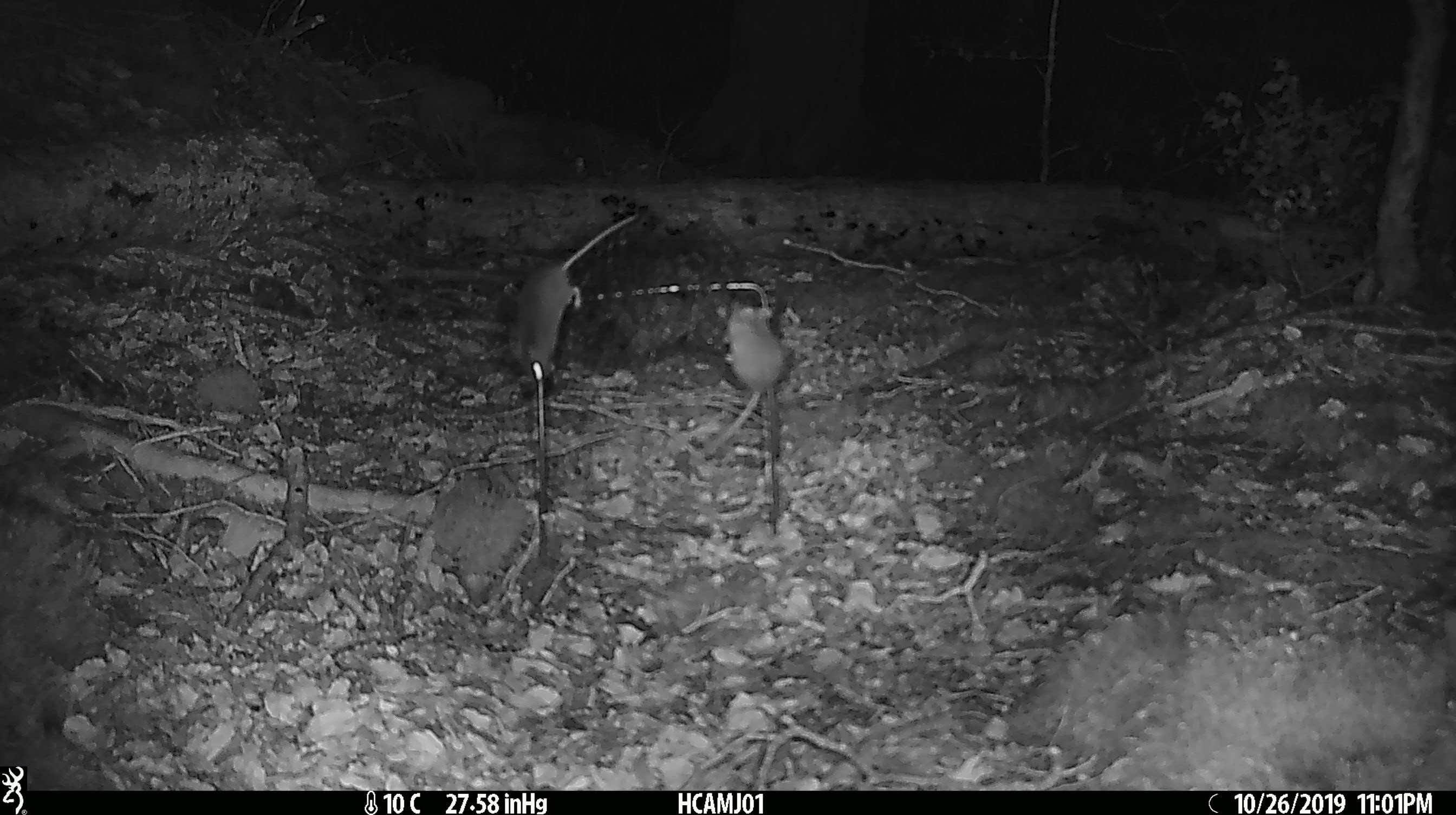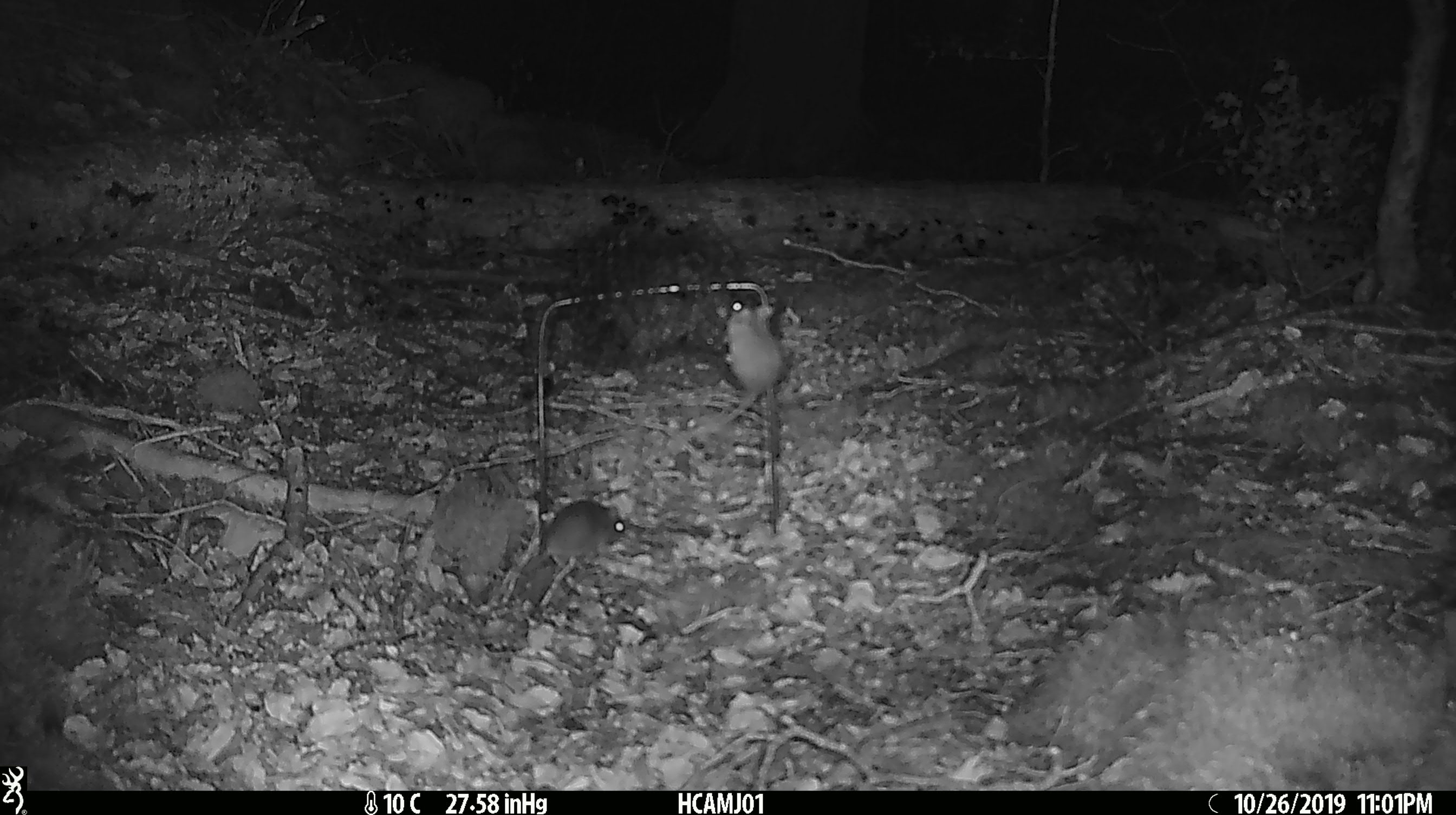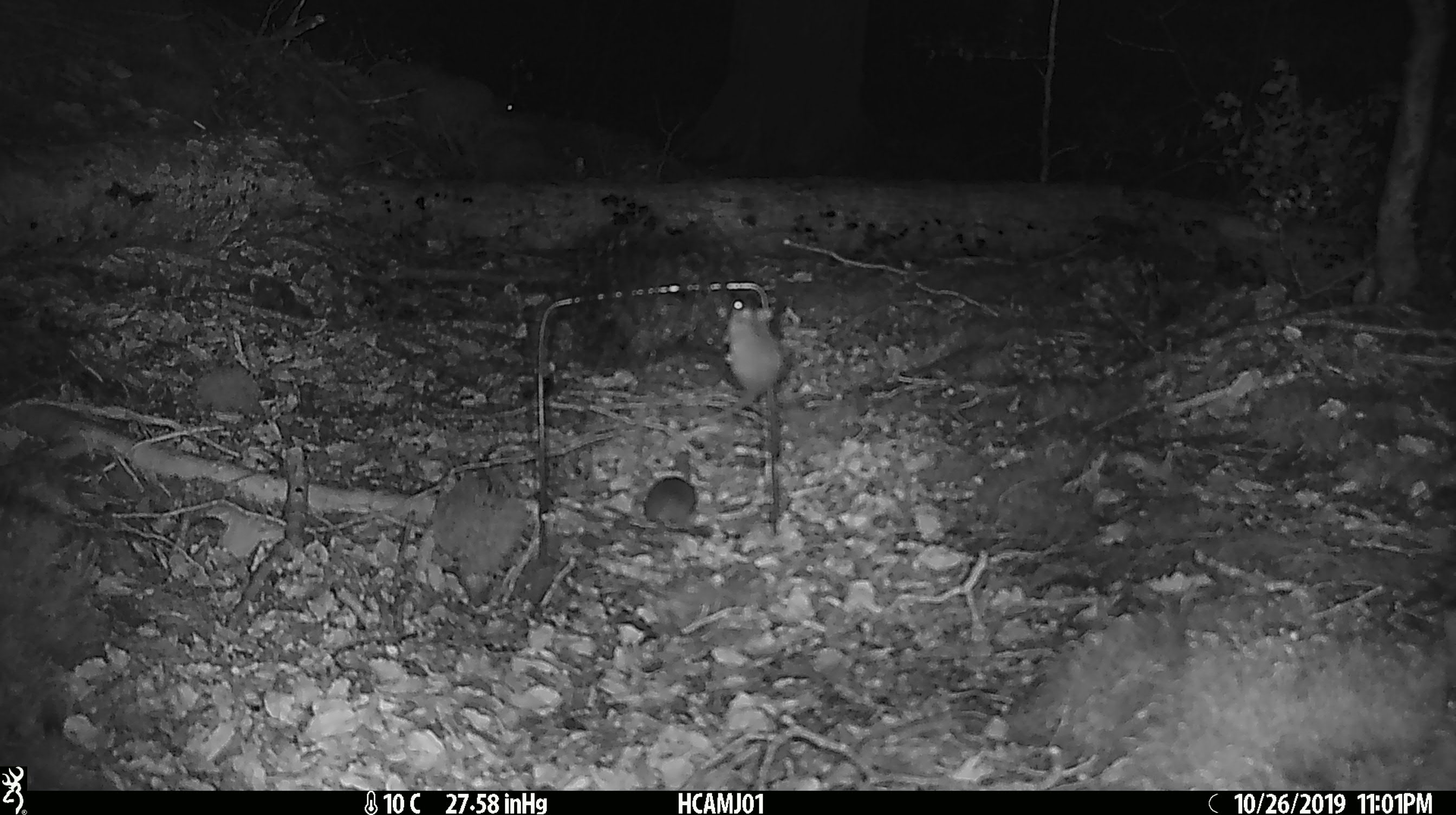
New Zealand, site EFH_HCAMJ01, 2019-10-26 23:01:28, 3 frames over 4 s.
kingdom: Animalia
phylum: Chordata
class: Mammalia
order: Rodentia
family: Muridae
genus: Mus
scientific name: Mus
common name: mouse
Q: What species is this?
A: Mouse (Mus).